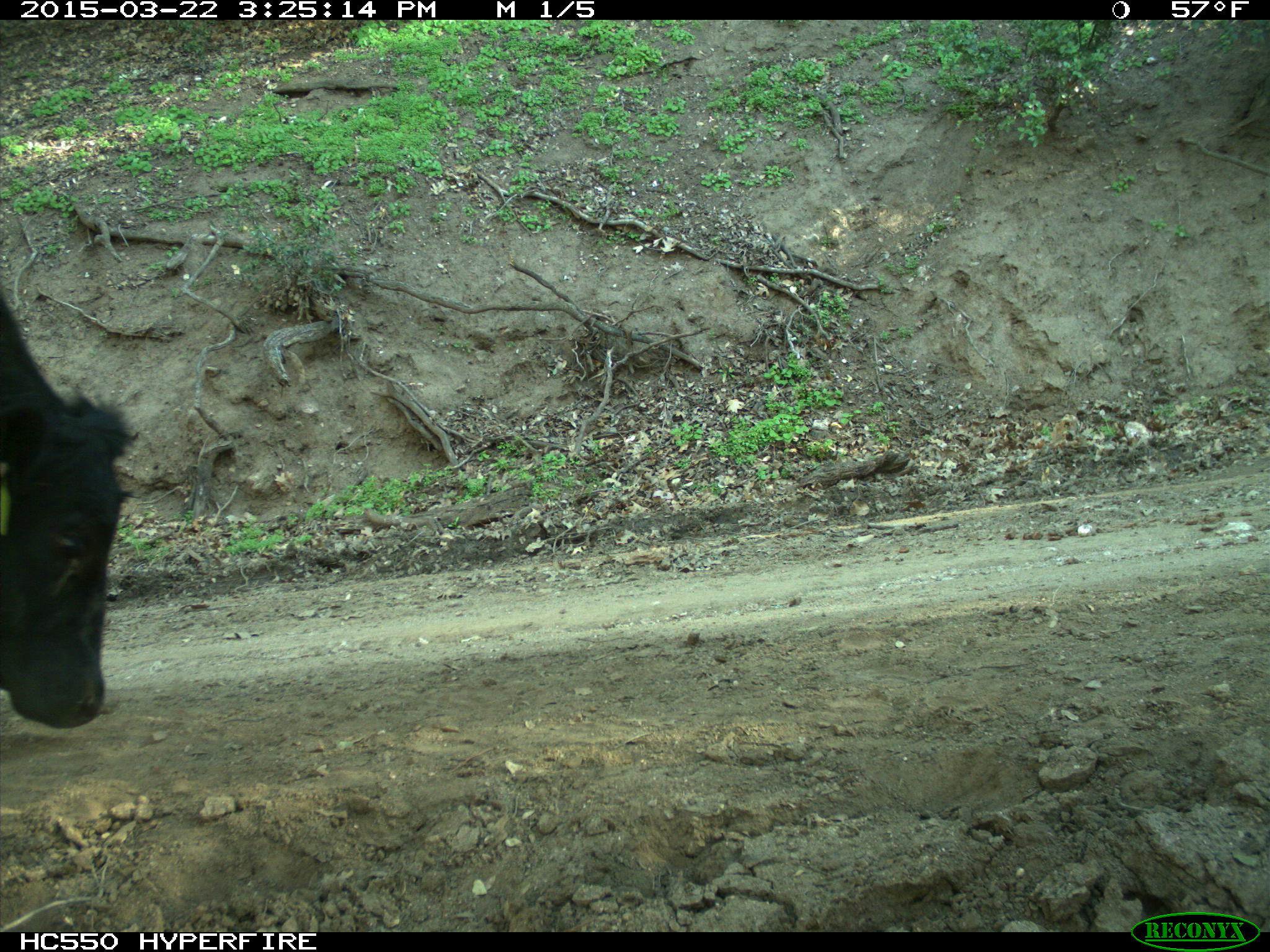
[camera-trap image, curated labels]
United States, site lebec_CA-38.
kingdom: Animalia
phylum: Chordata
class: Mammalia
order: Artiodactyla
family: Bovidae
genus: Bos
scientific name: Bos taurus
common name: domestic cow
Bos taurus (domestic cow).